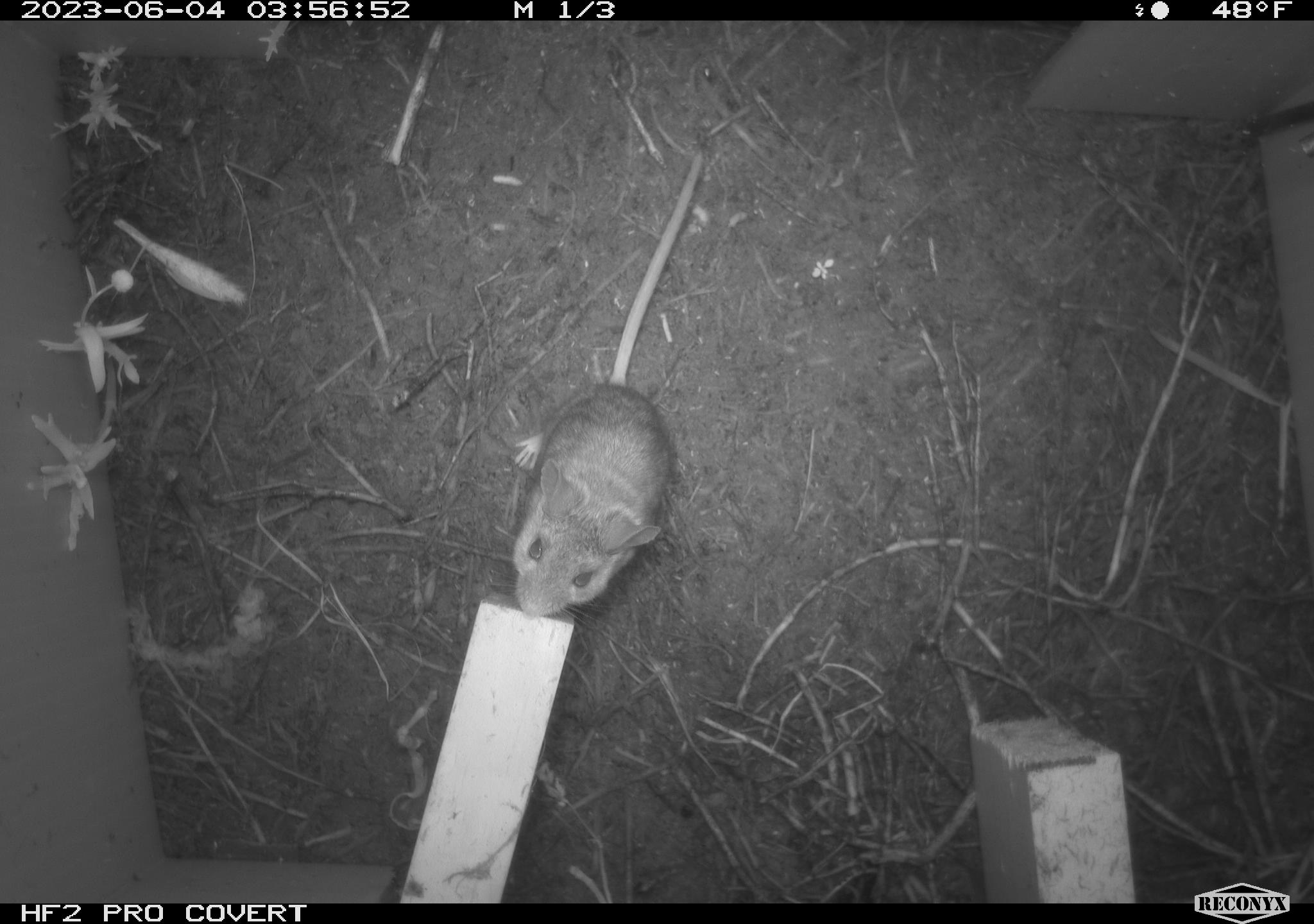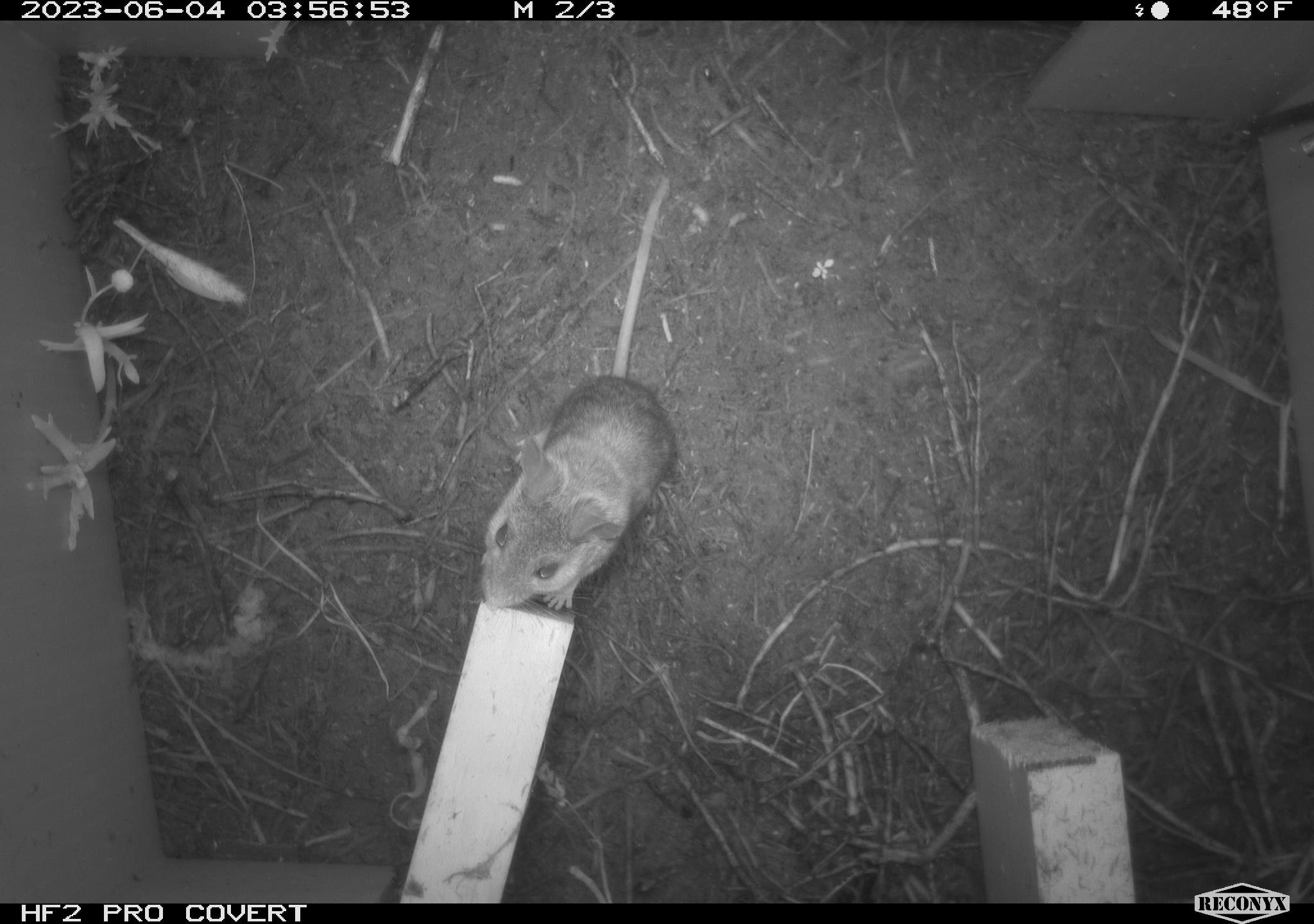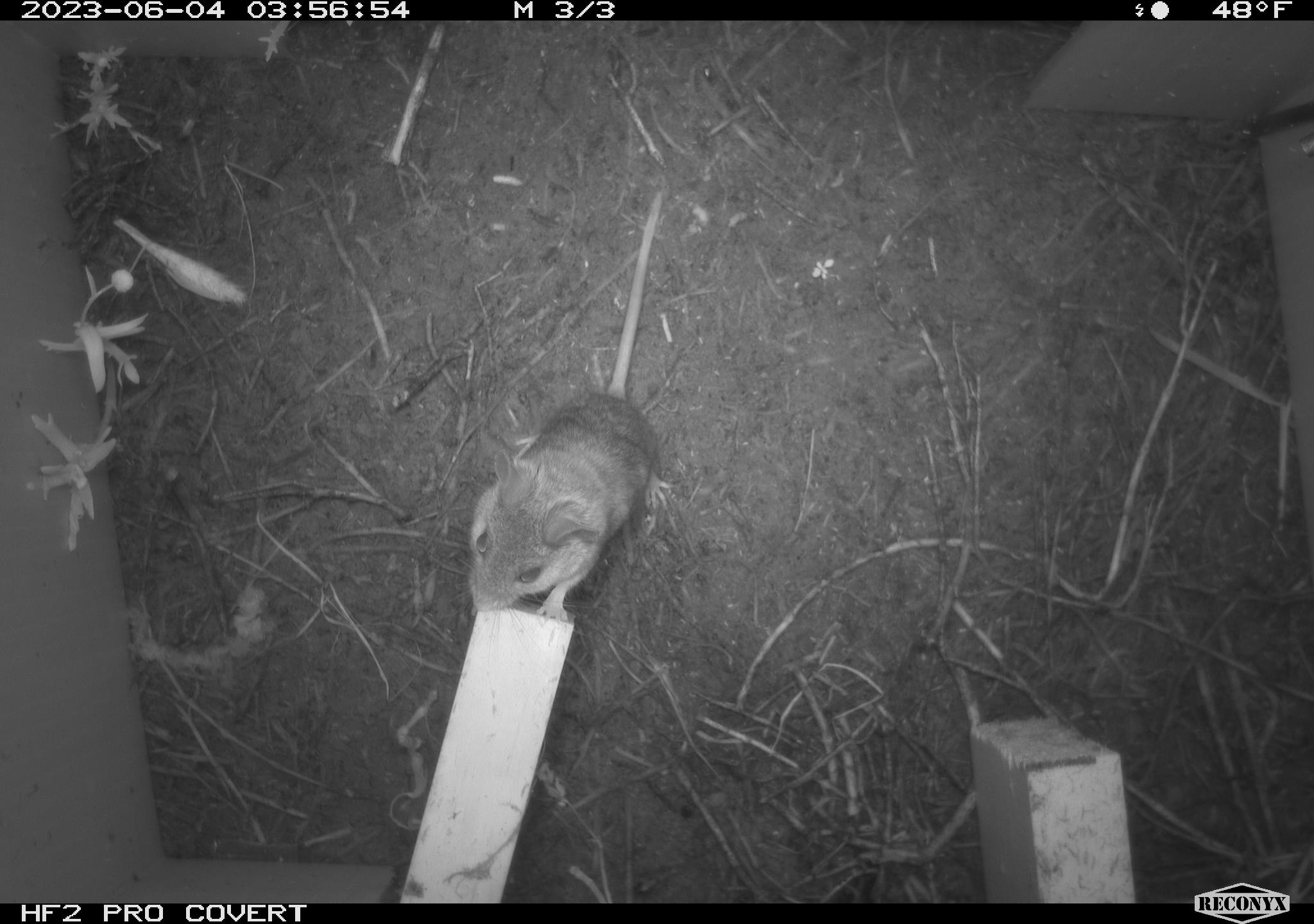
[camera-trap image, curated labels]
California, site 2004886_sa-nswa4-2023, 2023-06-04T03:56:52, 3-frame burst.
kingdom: Animalia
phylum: Chordata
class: Mammalia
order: Rodentia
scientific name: Rodentia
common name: mouse species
Mouse species (Rodentia).